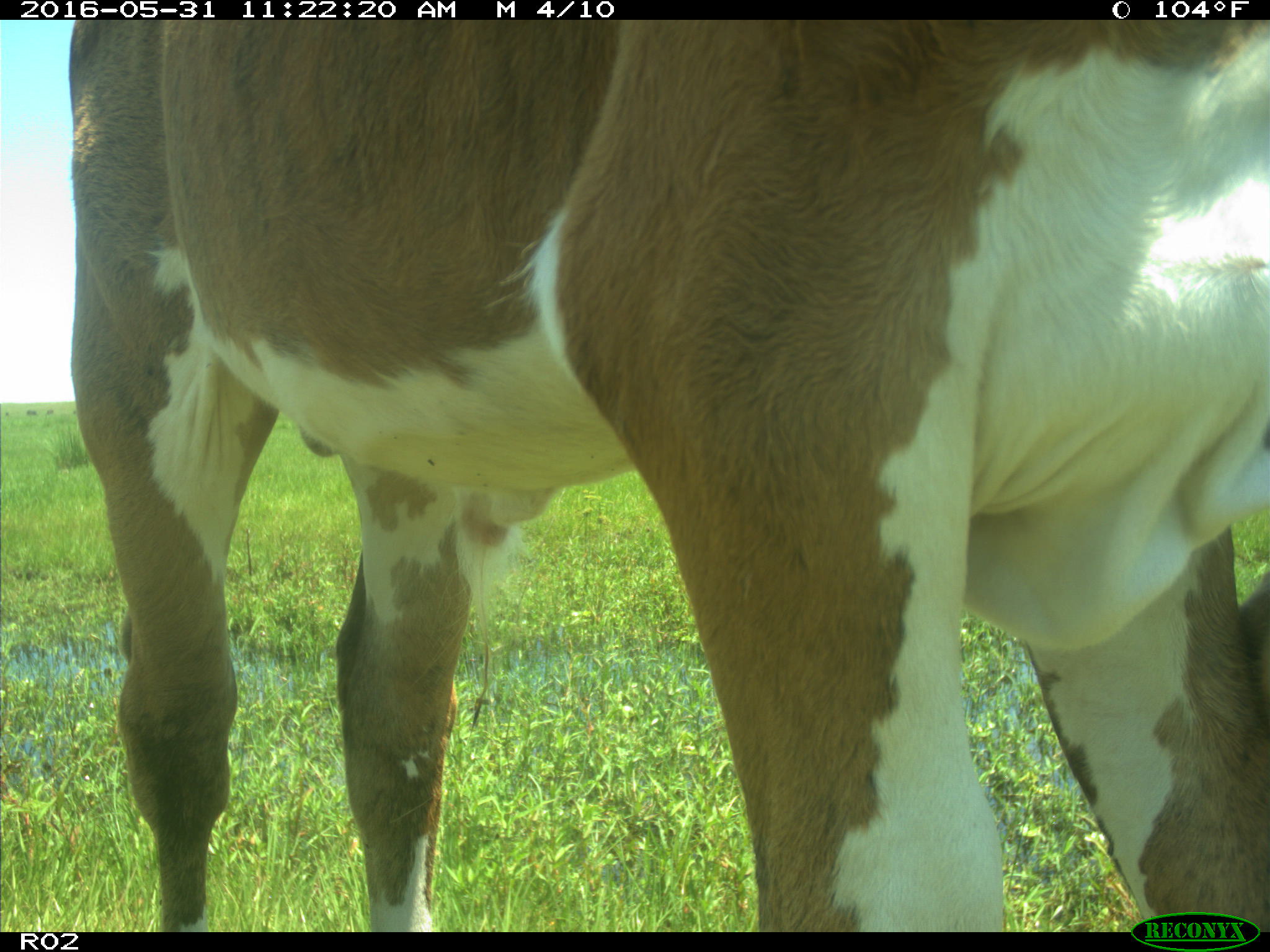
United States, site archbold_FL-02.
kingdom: Animalia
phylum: Chordata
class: Mammalia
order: Artiodactyla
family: Bovidae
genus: Bos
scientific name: Bos taurus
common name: domestic cow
Bos taurus (domestic cow).